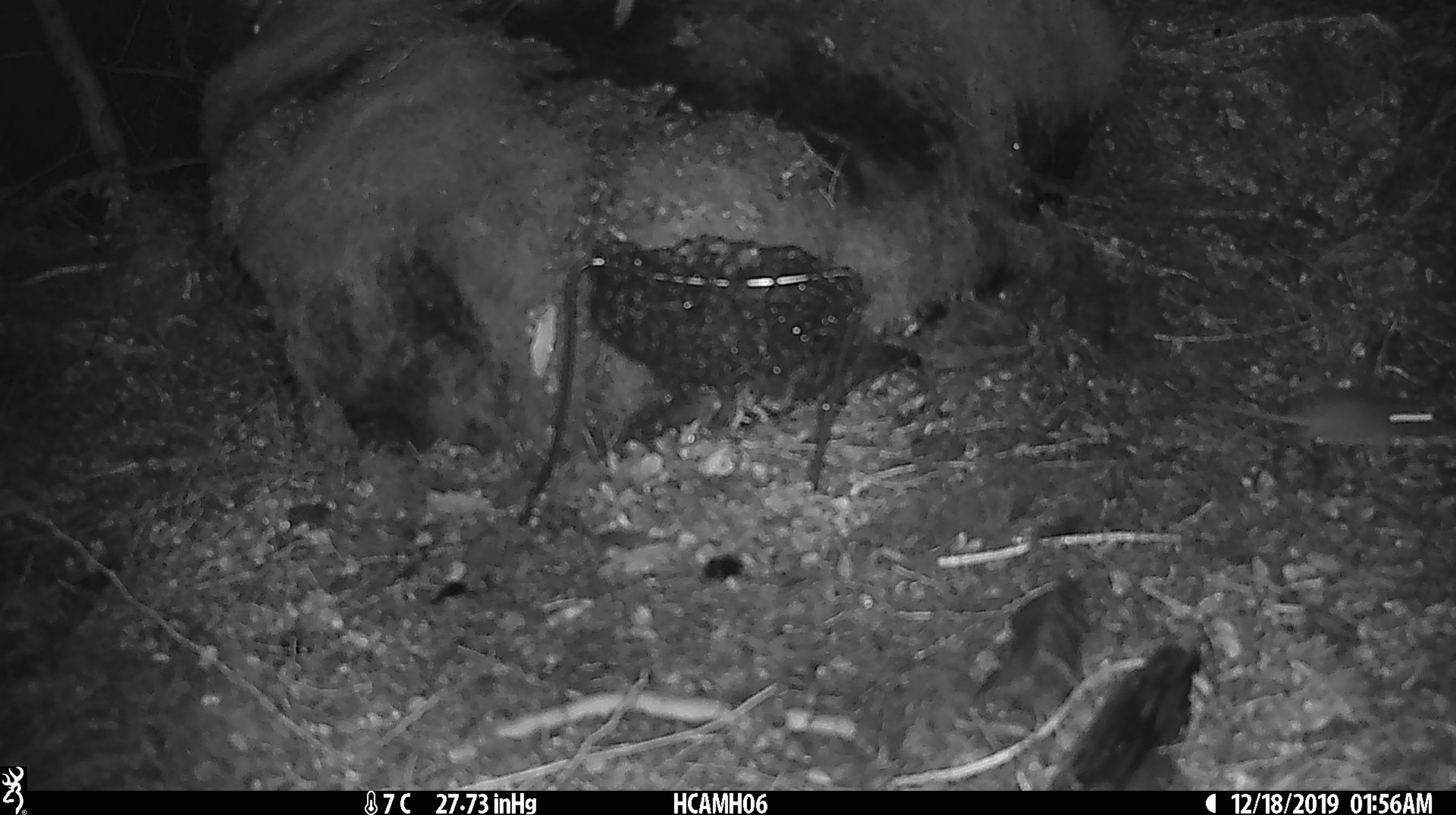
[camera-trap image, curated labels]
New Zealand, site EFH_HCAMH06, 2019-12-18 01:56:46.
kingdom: Animalia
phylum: Chordata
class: Mammalia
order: Rodentia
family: Muridae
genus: Mus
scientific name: Mus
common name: mouse